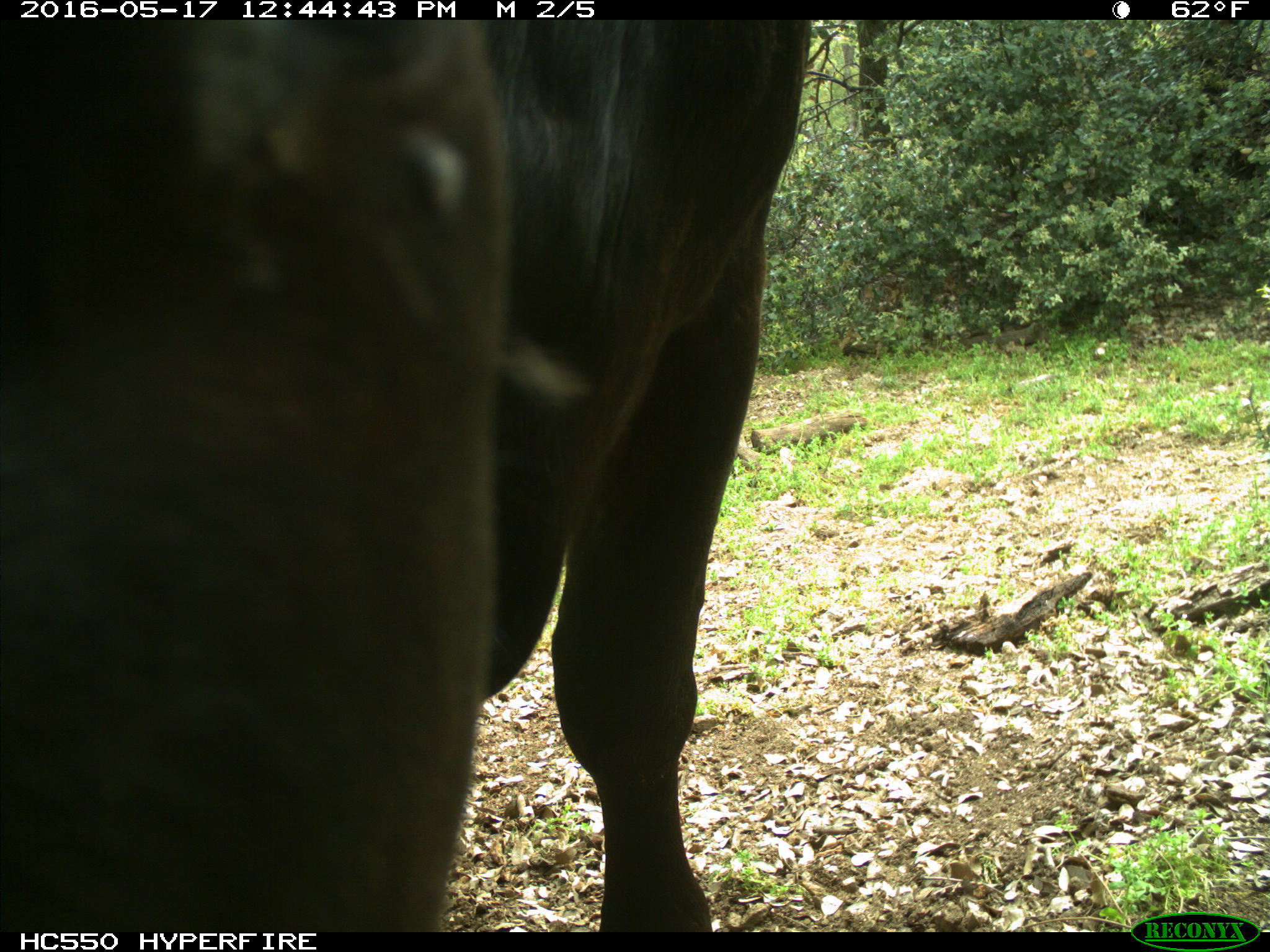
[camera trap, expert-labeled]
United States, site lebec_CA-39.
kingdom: Animalia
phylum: Chordata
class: Mammalia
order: Artiodactyla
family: Bovidae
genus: Bos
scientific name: Bos taurus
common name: domestic cow